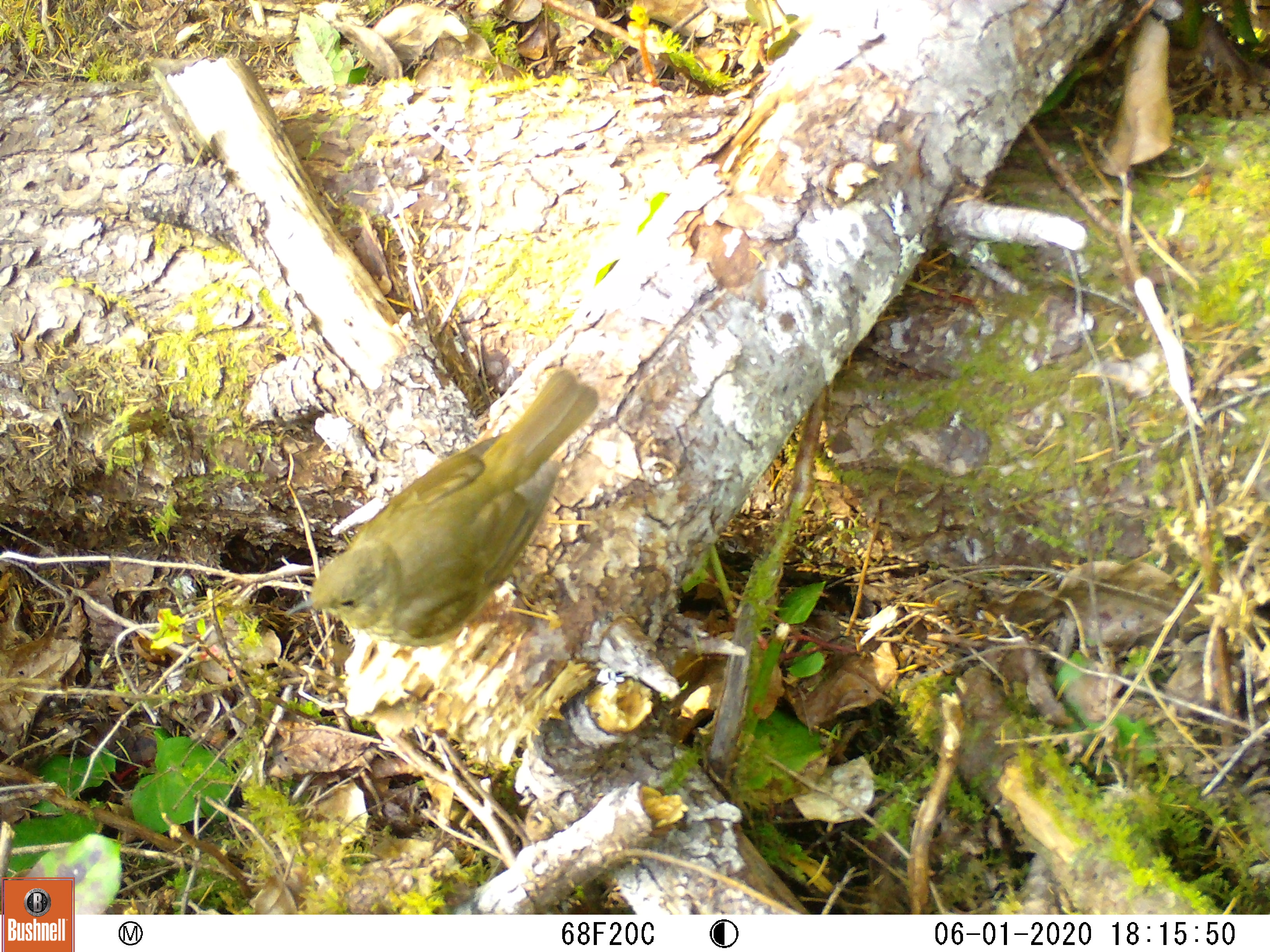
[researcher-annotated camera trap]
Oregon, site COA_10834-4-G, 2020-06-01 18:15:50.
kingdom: Animalia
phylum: Chordata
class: Aves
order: Passeriformes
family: Turdidae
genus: Catharus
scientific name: Catharus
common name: brown thrushes and nightingale-thrushes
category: catharus species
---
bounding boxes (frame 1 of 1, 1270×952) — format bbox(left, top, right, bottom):
catharus species: bbox(275, 368, 605, 659)